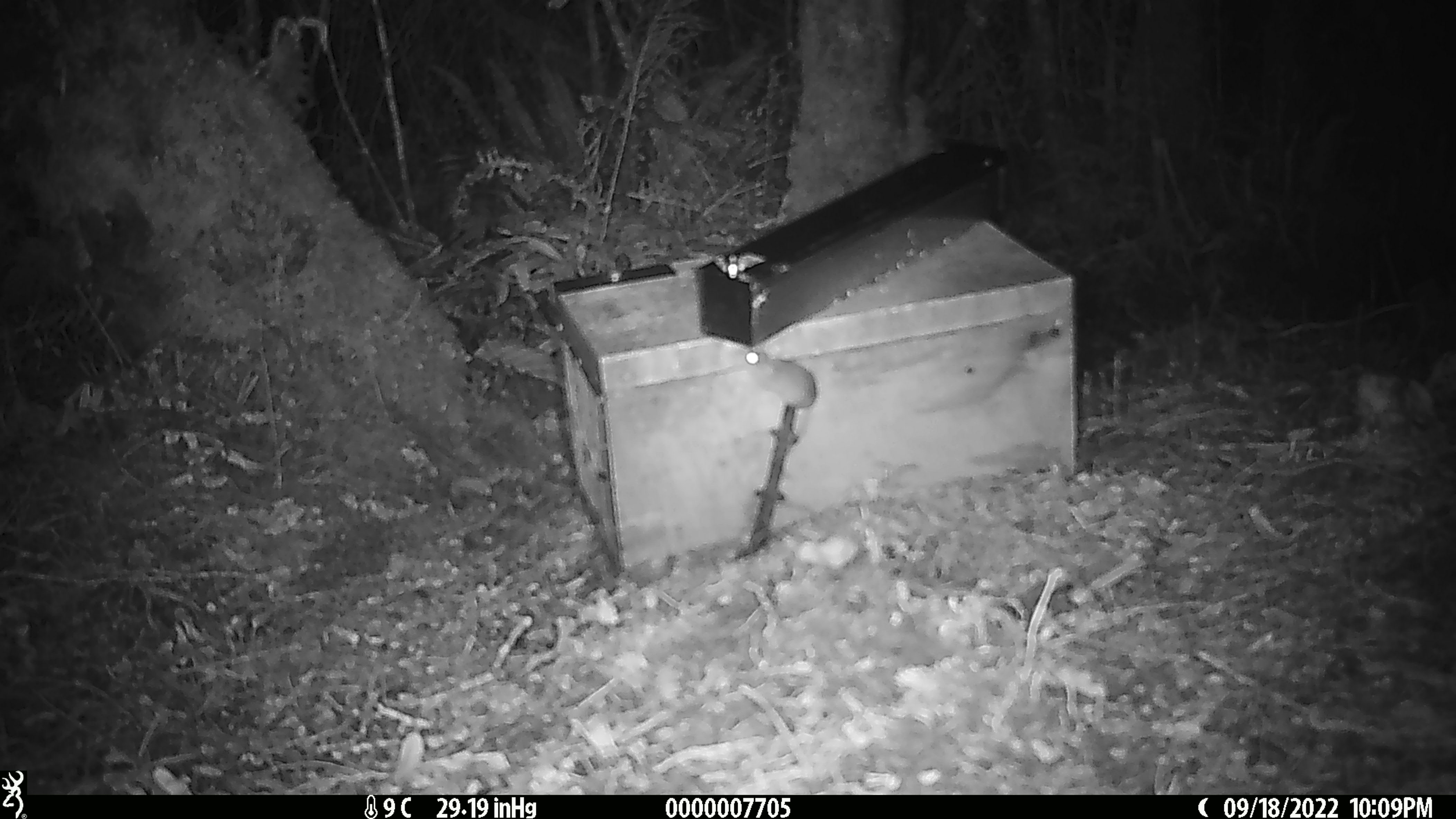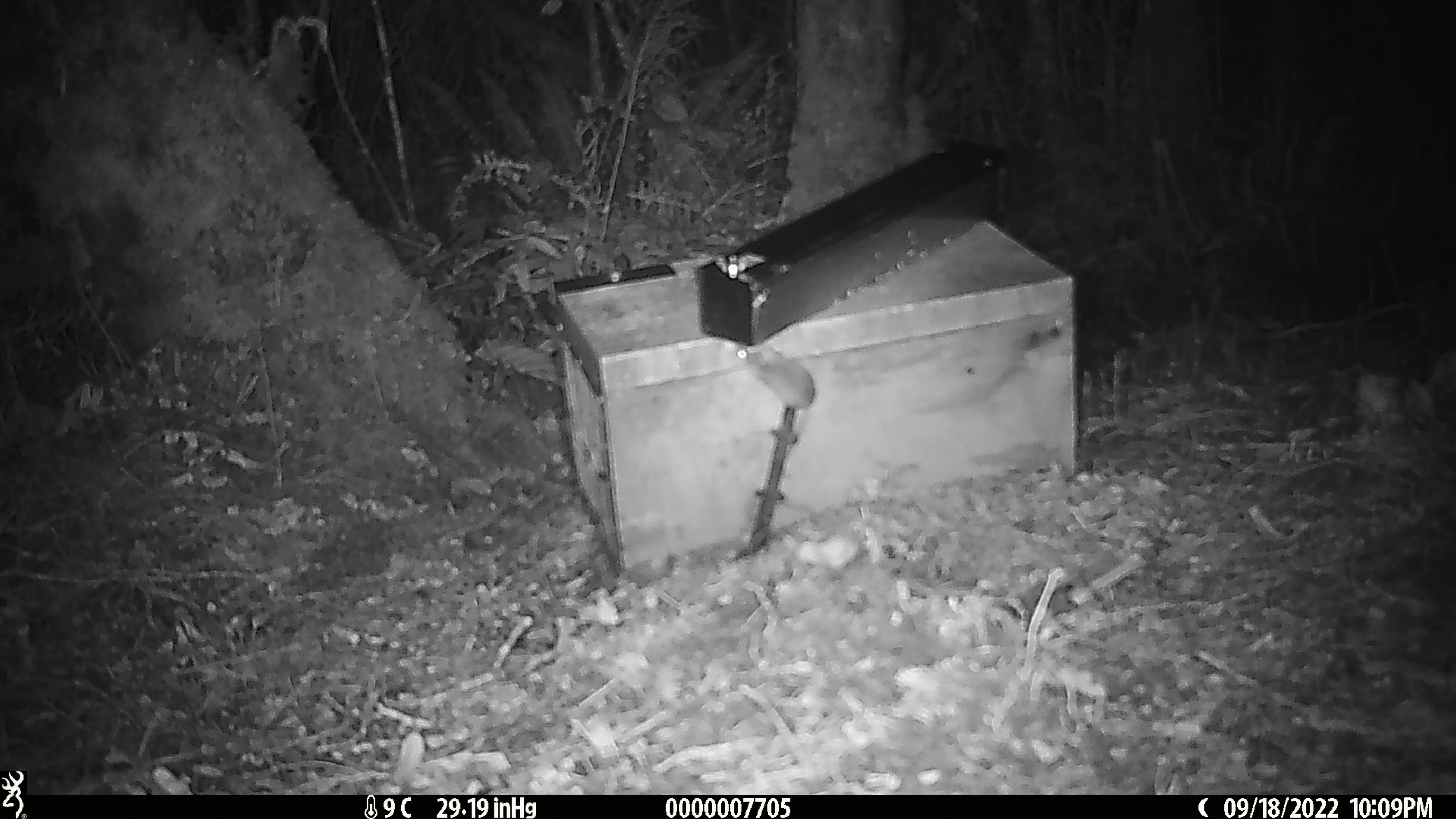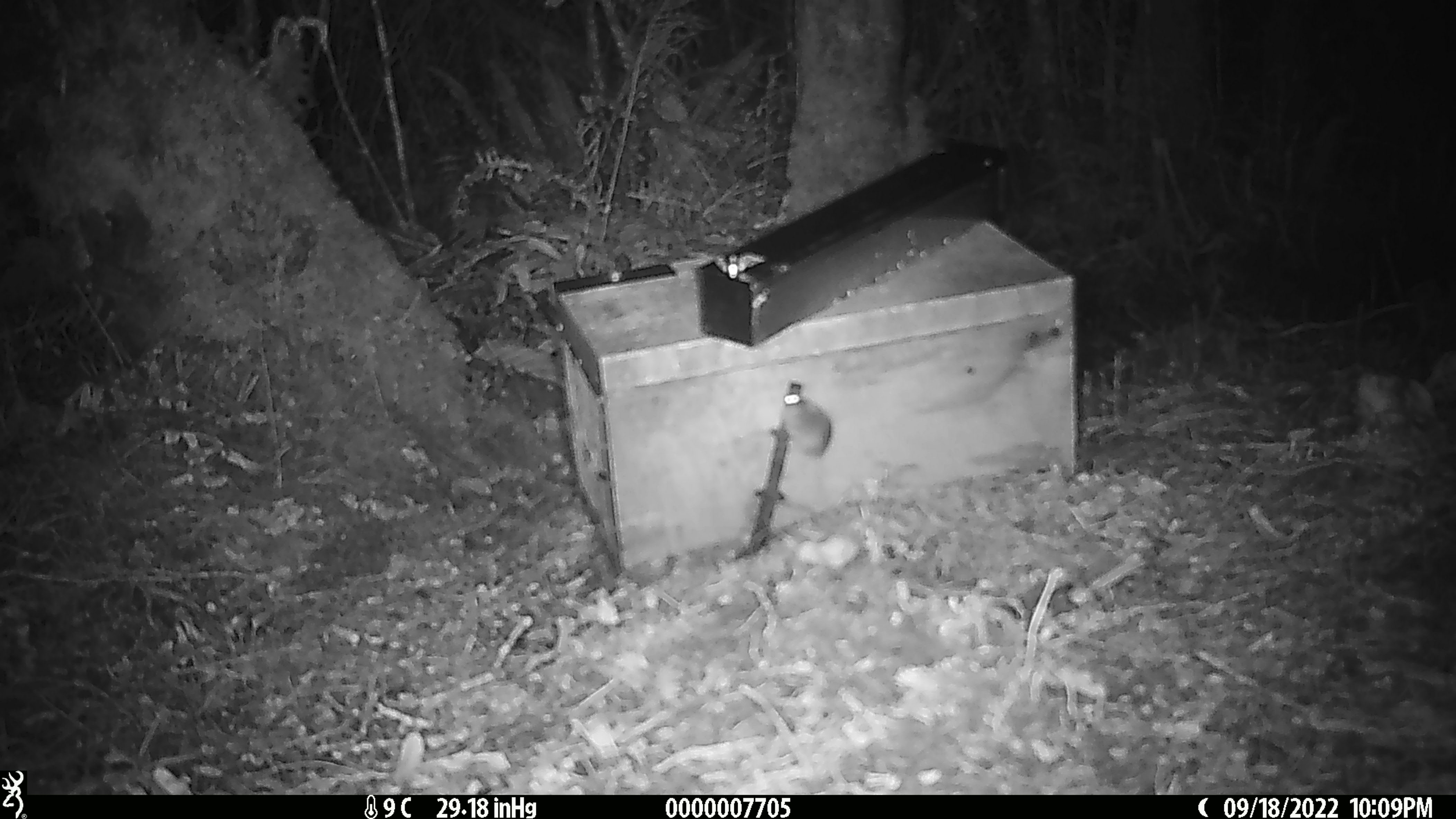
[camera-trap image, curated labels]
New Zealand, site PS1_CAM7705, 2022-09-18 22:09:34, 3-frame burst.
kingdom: Animalia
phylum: Chordata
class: Mammalia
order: Rodentia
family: Muridae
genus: Mus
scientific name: Mus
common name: mouse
Mouse (Mus).